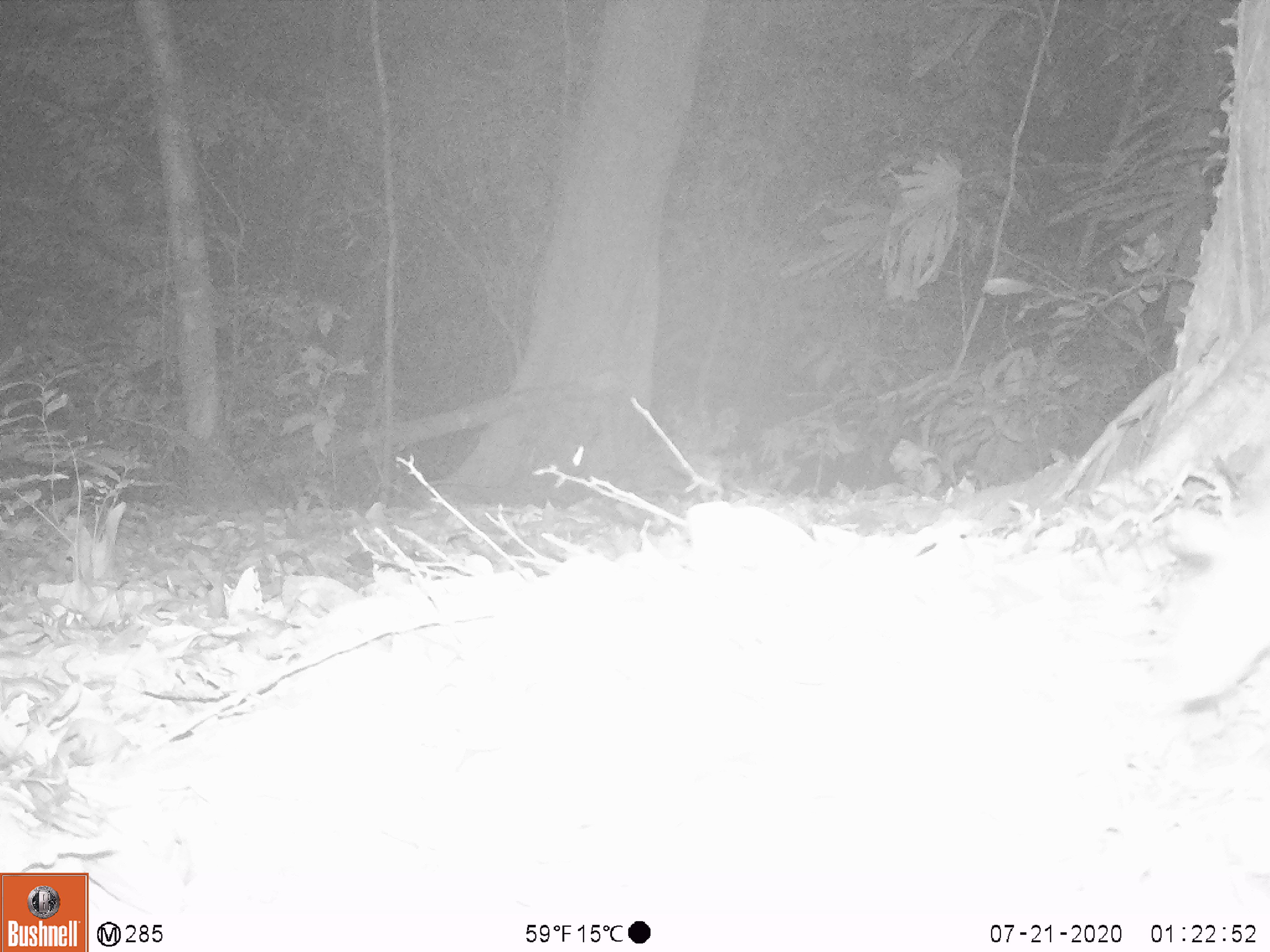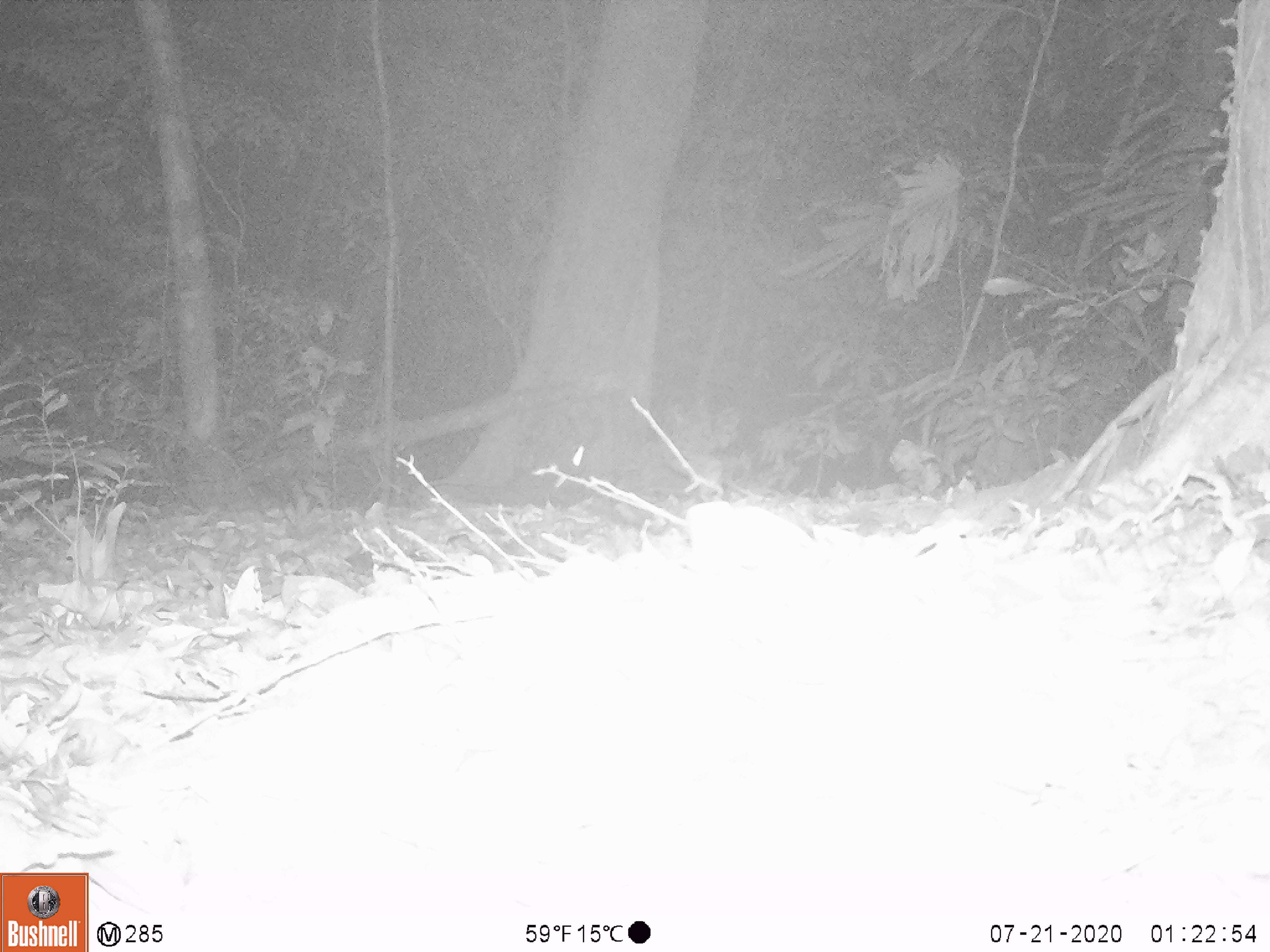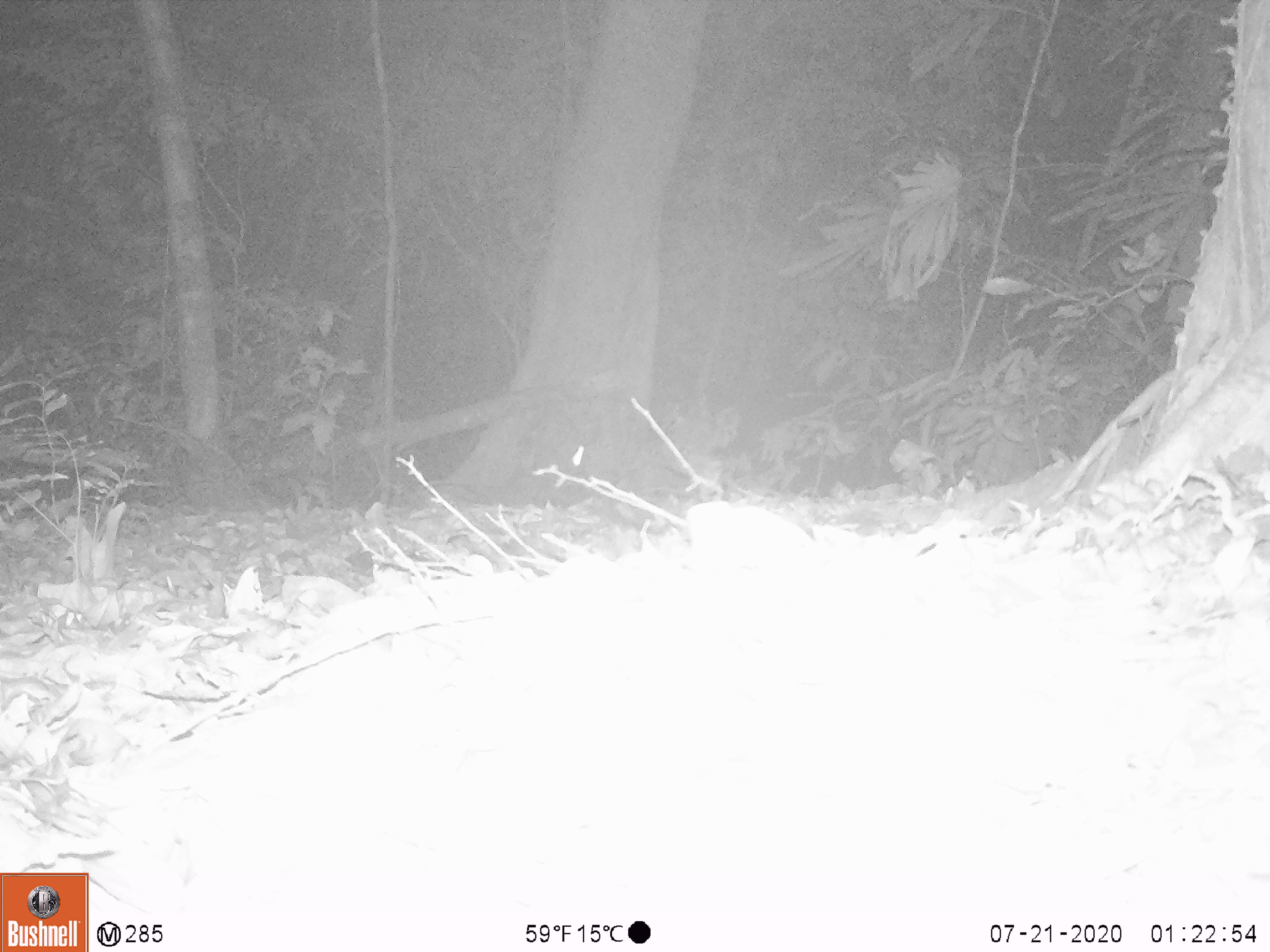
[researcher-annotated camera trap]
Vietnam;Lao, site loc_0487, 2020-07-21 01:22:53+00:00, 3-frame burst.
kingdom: Animalia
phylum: Chordata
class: Aves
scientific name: Aves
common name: bird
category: unidentified bird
Unidentified bird (bird) (Aves). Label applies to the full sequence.